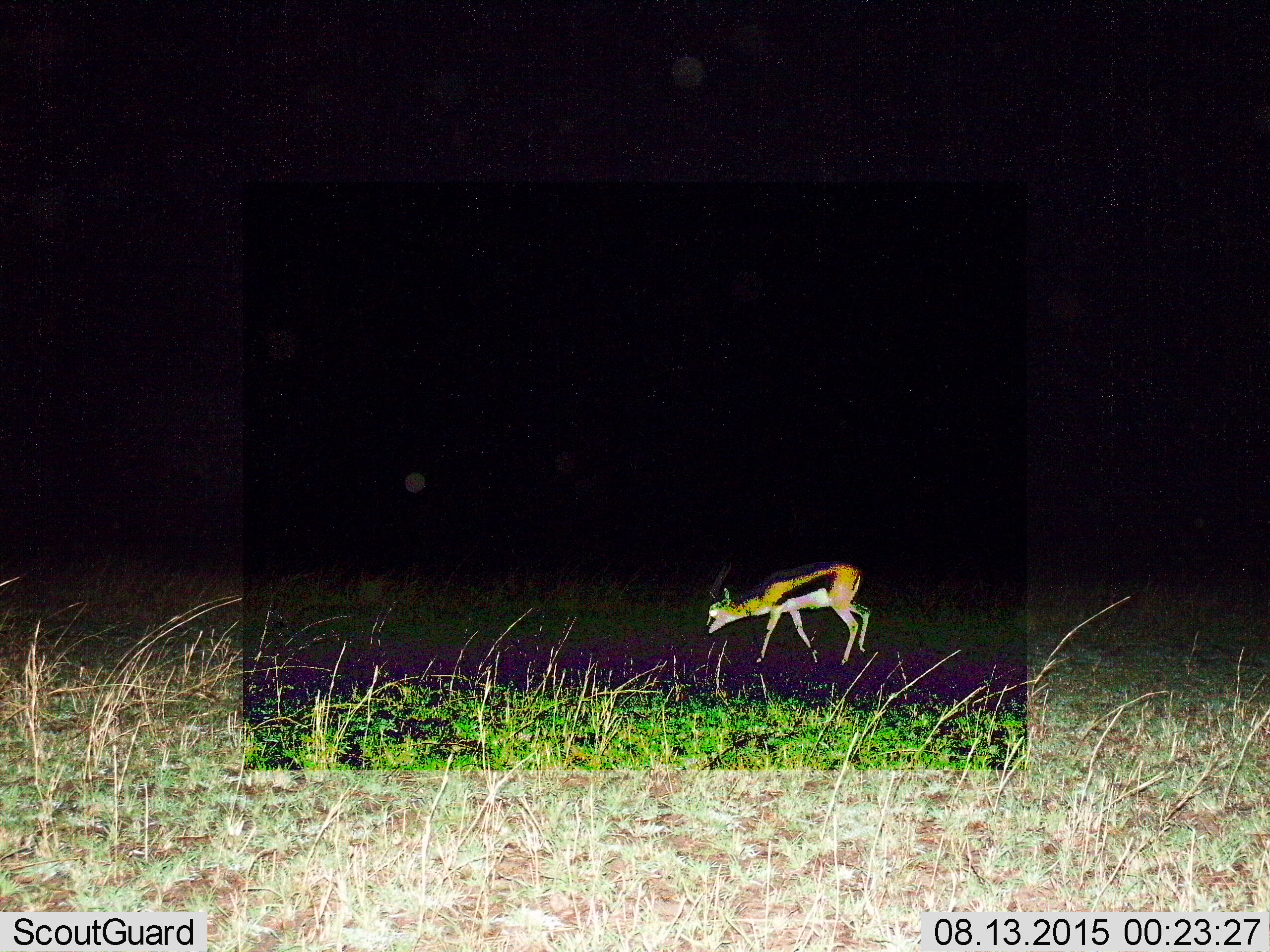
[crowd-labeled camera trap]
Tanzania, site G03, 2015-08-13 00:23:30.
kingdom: Animalia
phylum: Chordata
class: Mammalia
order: Artiodactyla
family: Bovidae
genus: Eudorcas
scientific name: Eudorcas thomsonii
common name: thomson's gazelle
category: gazellethomsons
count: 1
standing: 17%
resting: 0%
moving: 39%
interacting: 0%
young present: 6%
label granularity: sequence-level